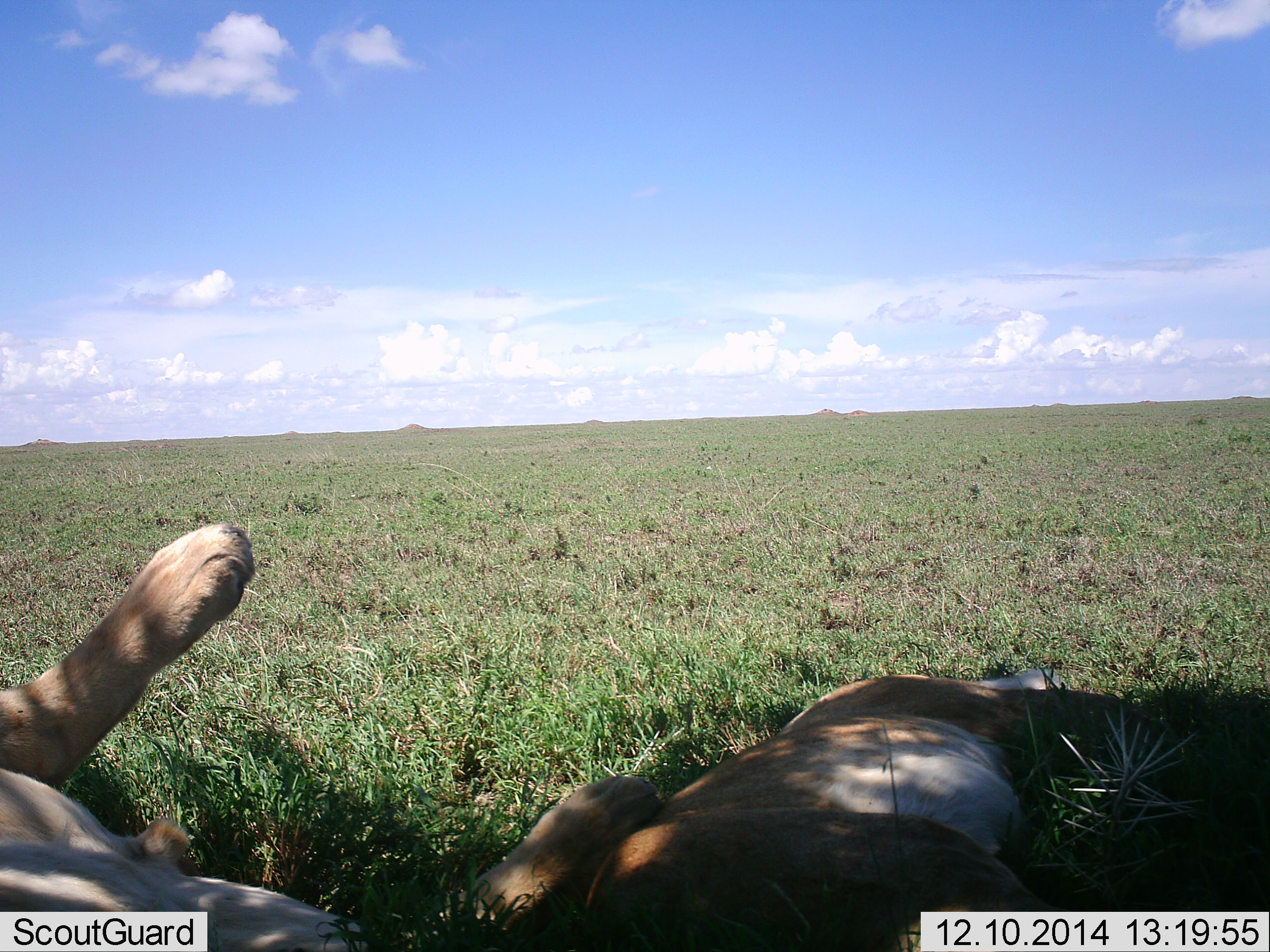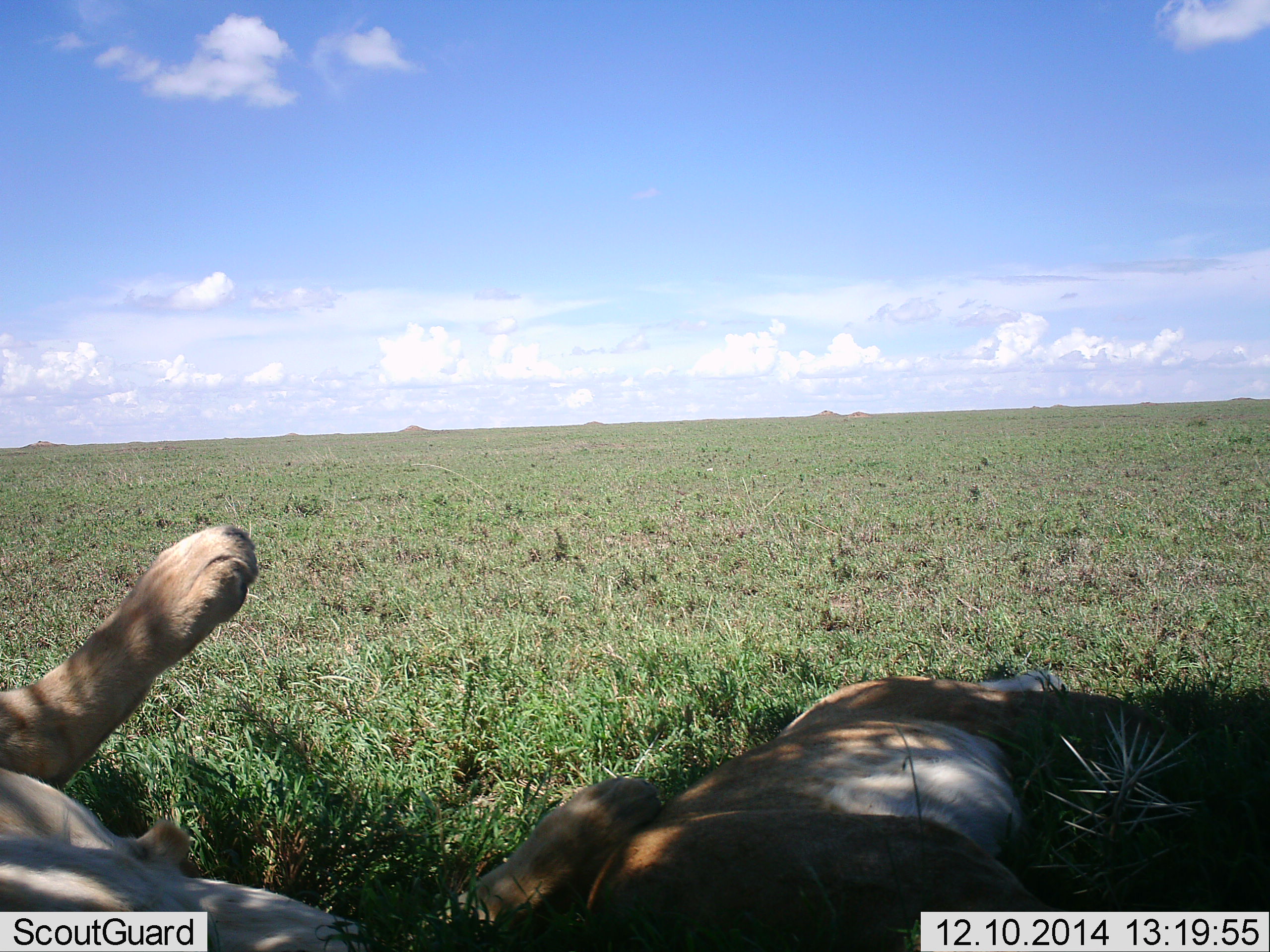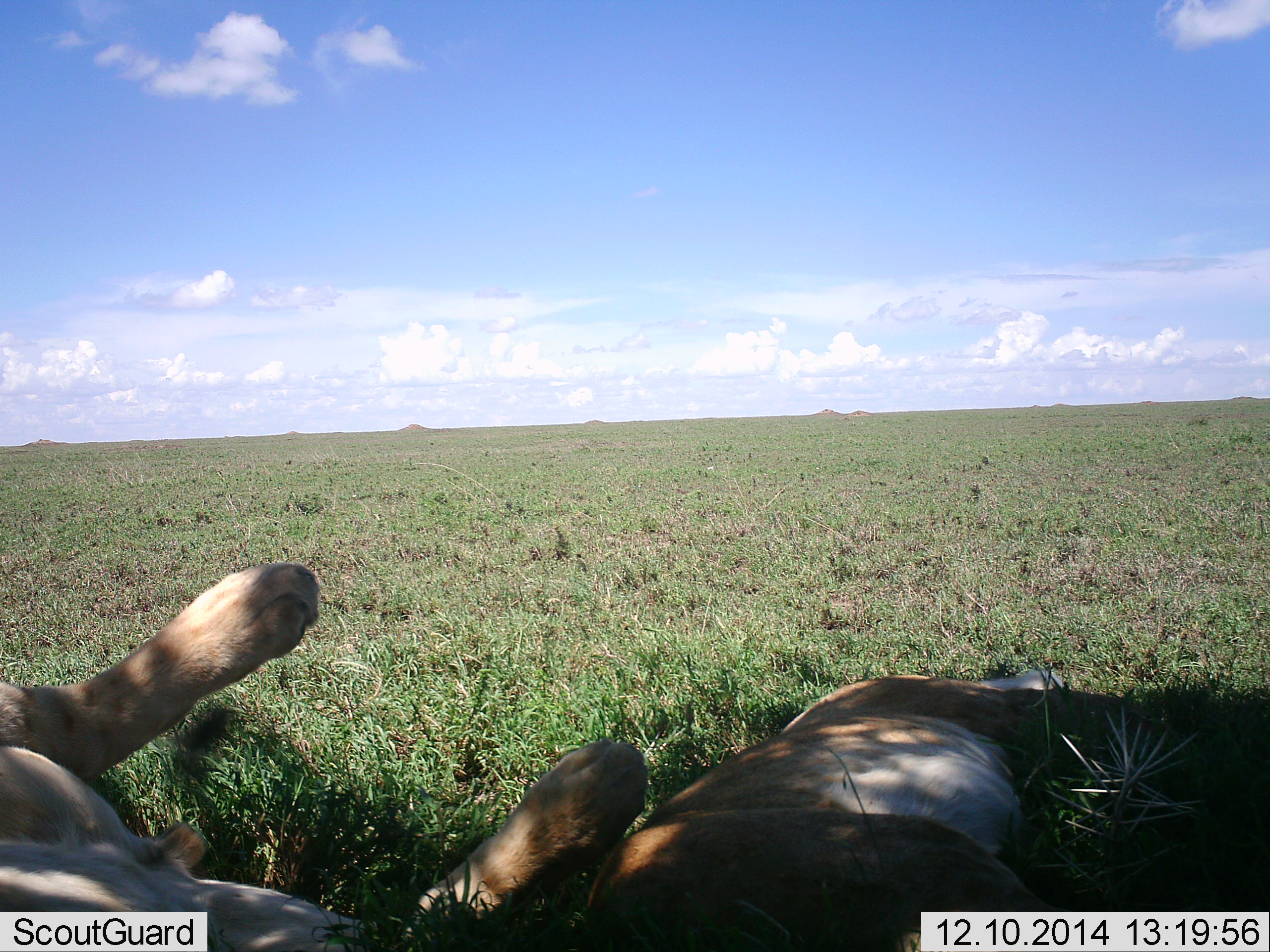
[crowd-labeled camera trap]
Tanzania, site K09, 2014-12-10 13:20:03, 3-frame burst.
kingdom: Animalia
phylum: Chordata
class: Mammalia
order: Carnivora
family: Felidae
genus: Panthera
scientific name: Panthera leo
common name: lion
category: lionfemale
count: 2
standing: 0%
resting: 100%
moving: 0%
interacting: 0%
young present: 0%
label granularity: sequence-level